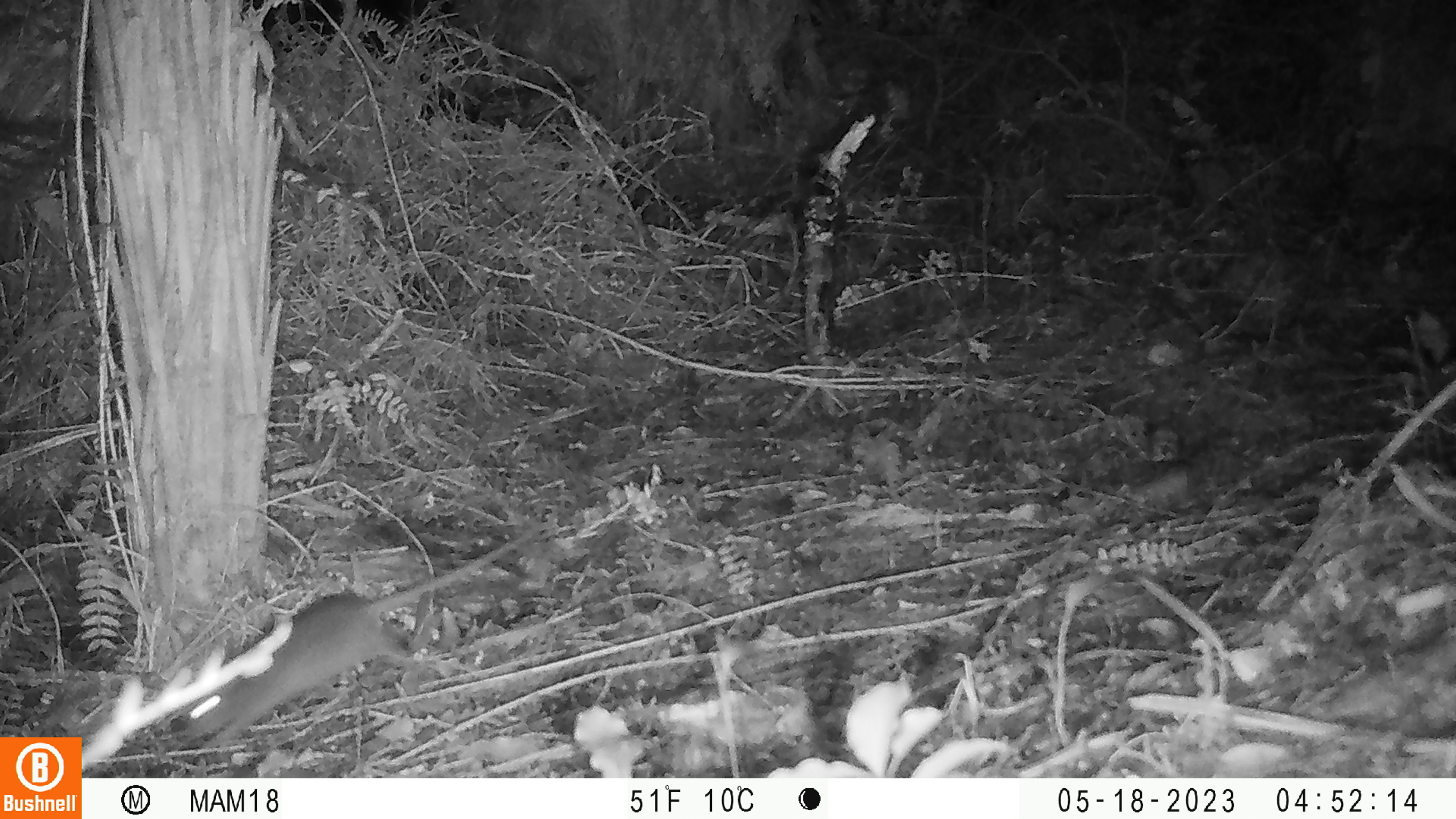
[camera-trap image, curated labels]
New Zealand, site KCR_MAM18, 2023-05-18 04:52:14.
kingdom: Animalia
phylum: Chordata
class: Mammalia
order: Rodentia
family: Muridae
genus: Rattus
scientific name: Rattus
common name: rat